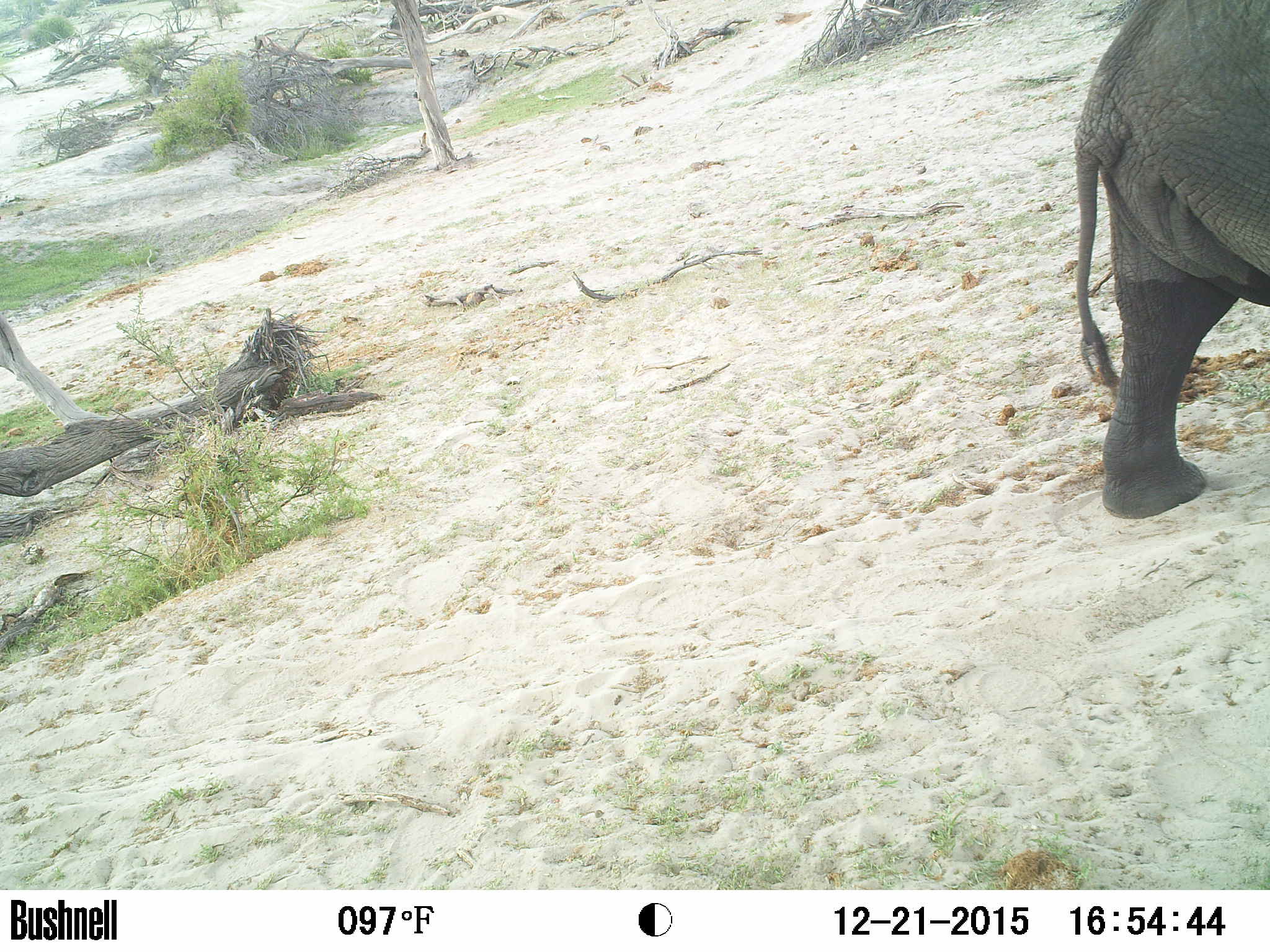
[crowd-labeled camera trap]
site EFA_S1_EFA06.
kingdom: Animalia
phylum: Chordata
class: Mammalia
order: Proboscidea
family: Elephantidae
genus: Loxodonta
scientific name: Loxodonta africana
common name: african bush elephant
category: elephant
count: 1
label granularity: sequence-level